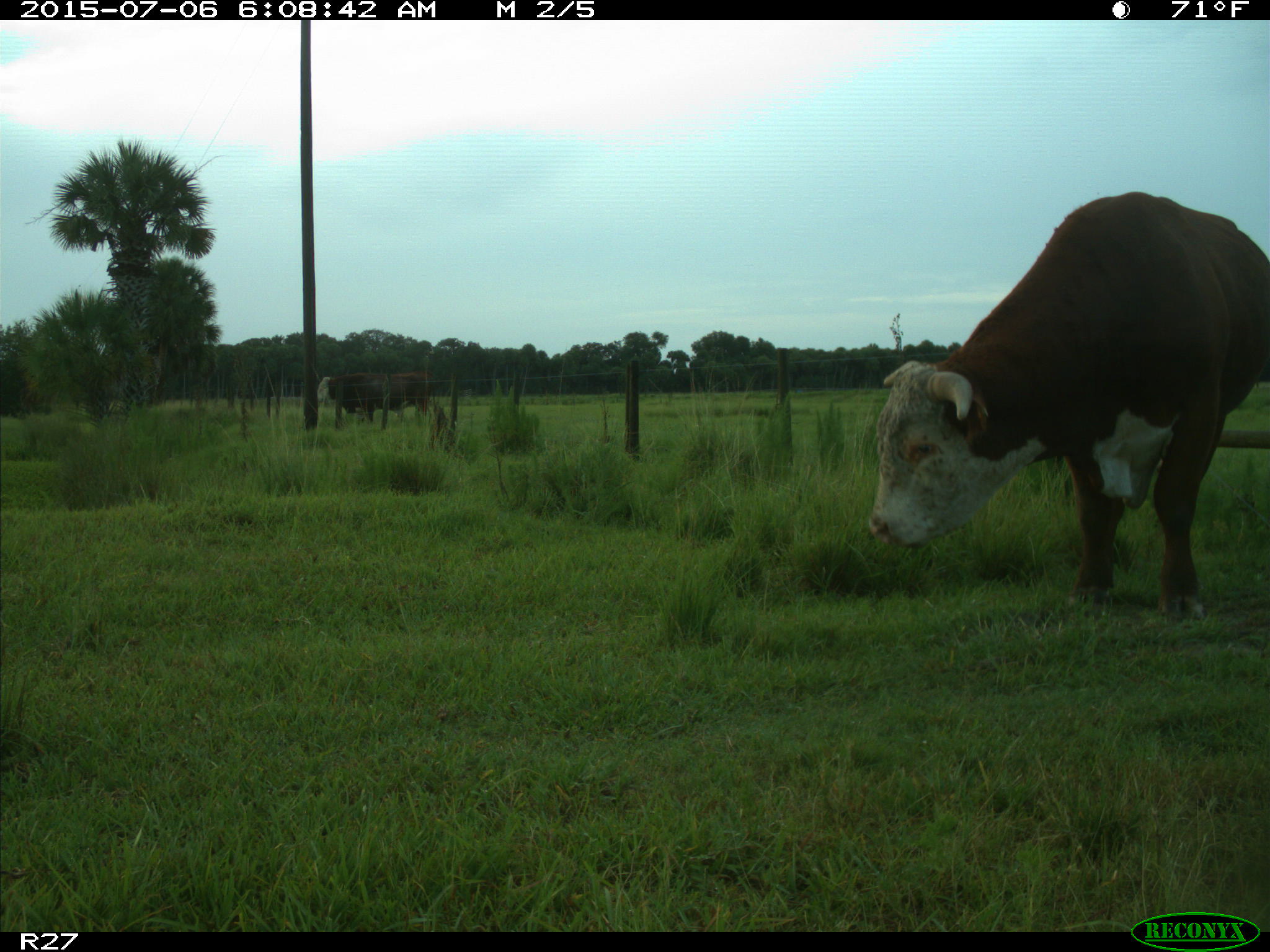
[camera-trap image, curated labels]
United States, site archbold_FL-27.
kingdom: Animalia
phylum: Chordata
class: Mammalia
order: Artiodactyla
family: Bovidae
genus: Bos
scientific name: Bos taurus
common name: domestic cow